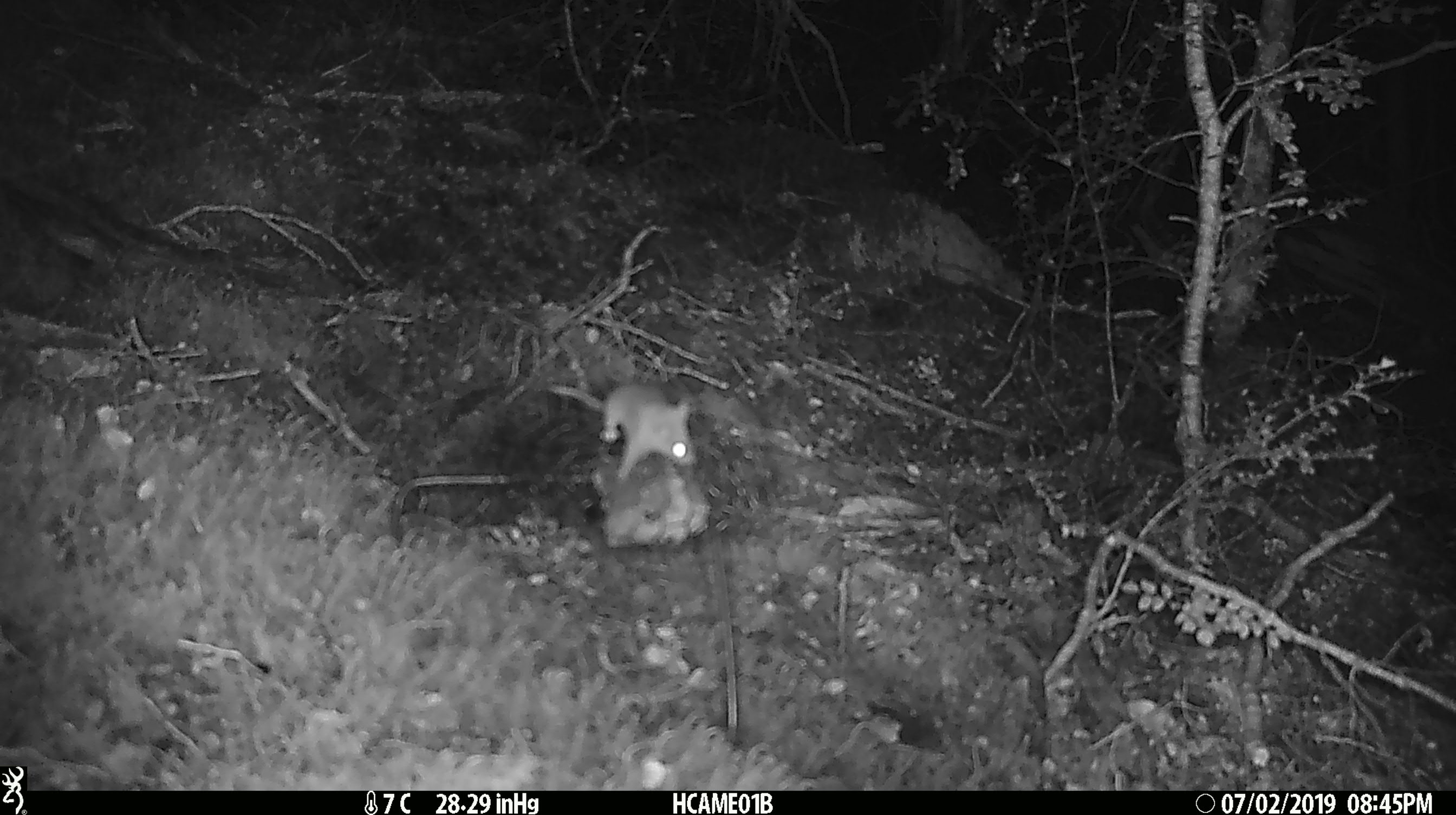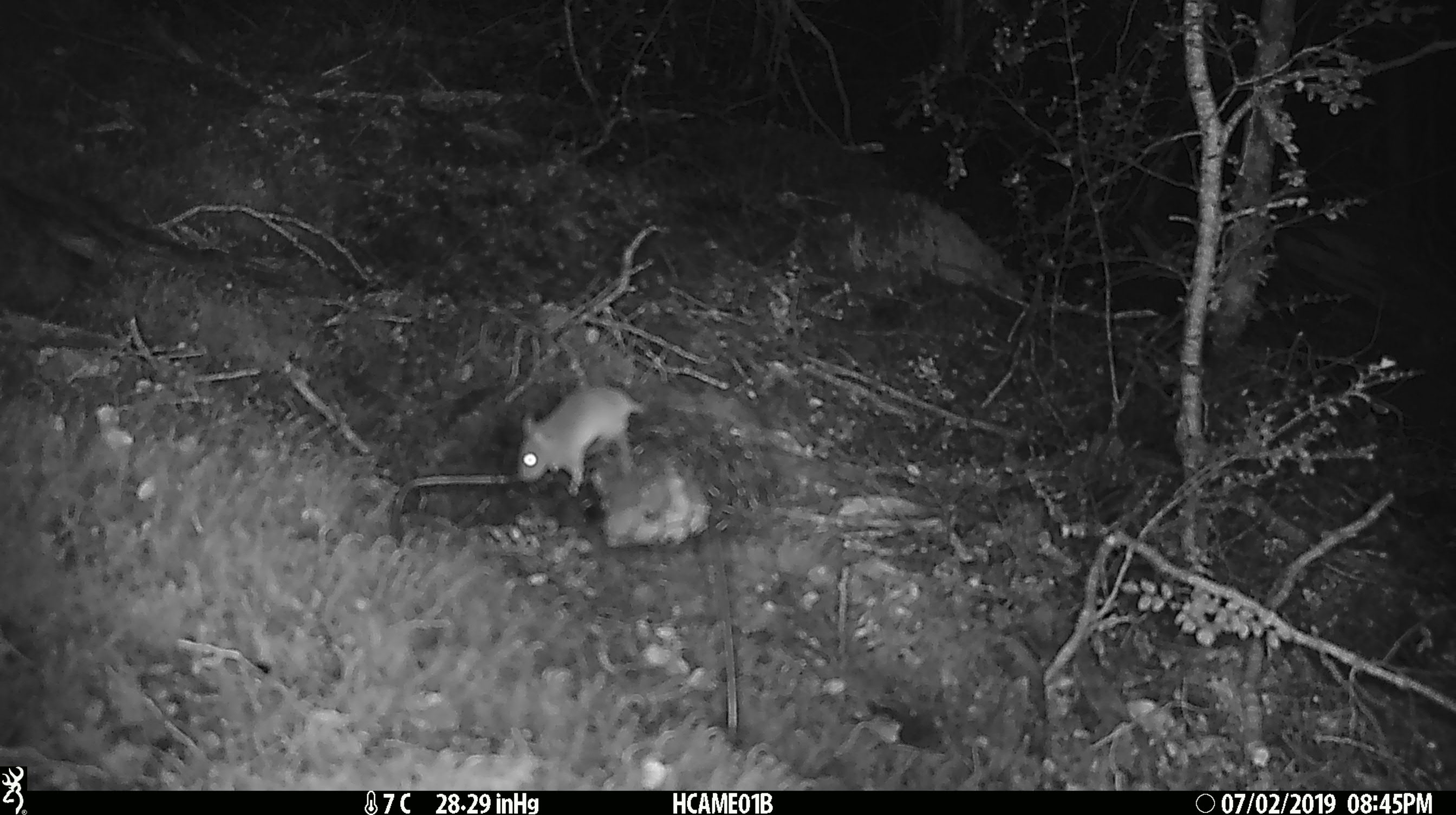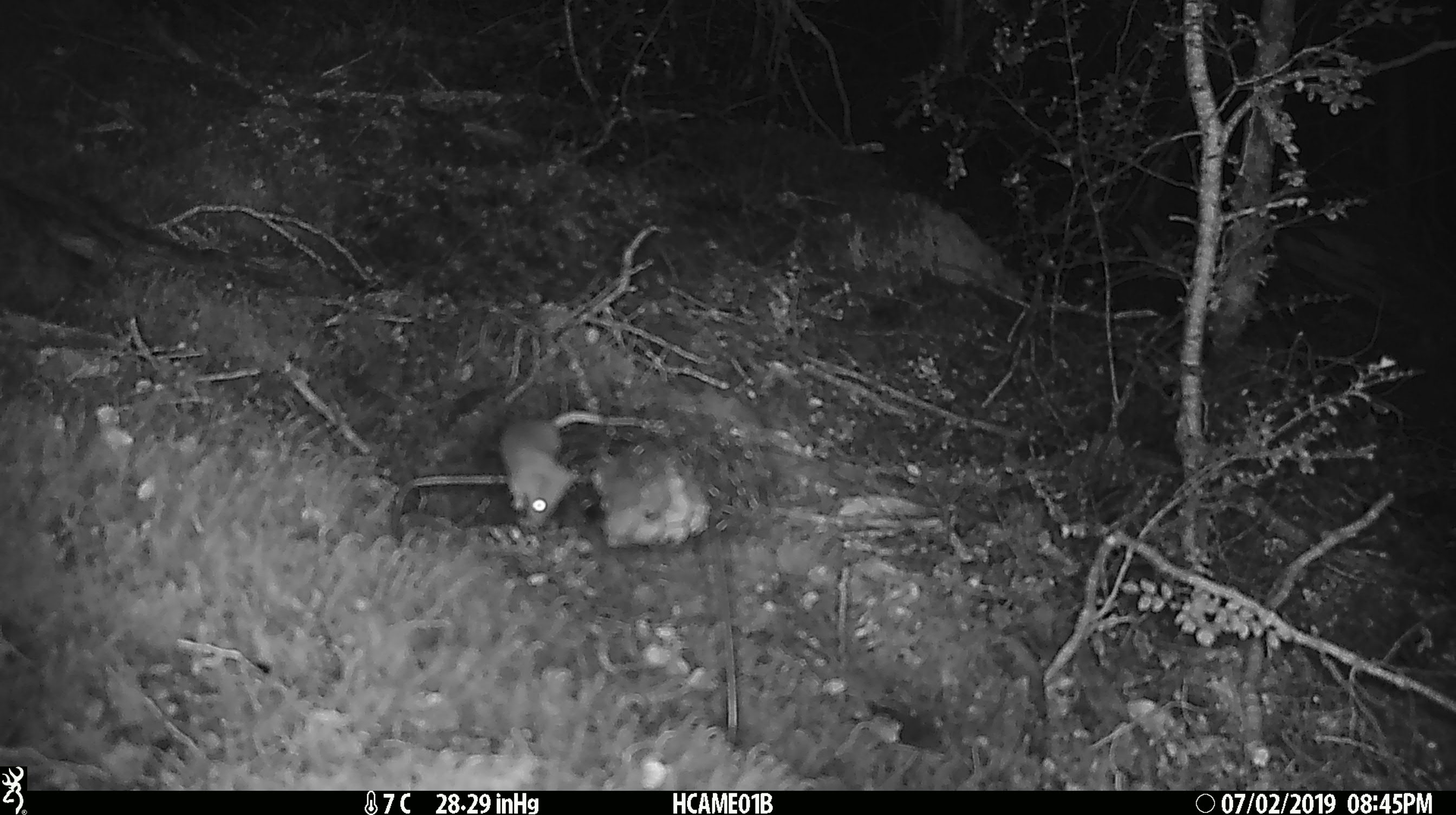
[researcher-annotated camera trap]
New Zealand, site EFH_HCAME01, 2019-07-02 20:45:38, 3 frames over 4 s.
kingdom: Animalia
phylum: Chordata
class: Mammalia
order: Rodentia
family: Muridae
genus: Mus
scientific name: Mus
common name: mouse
Mouse (Mus).